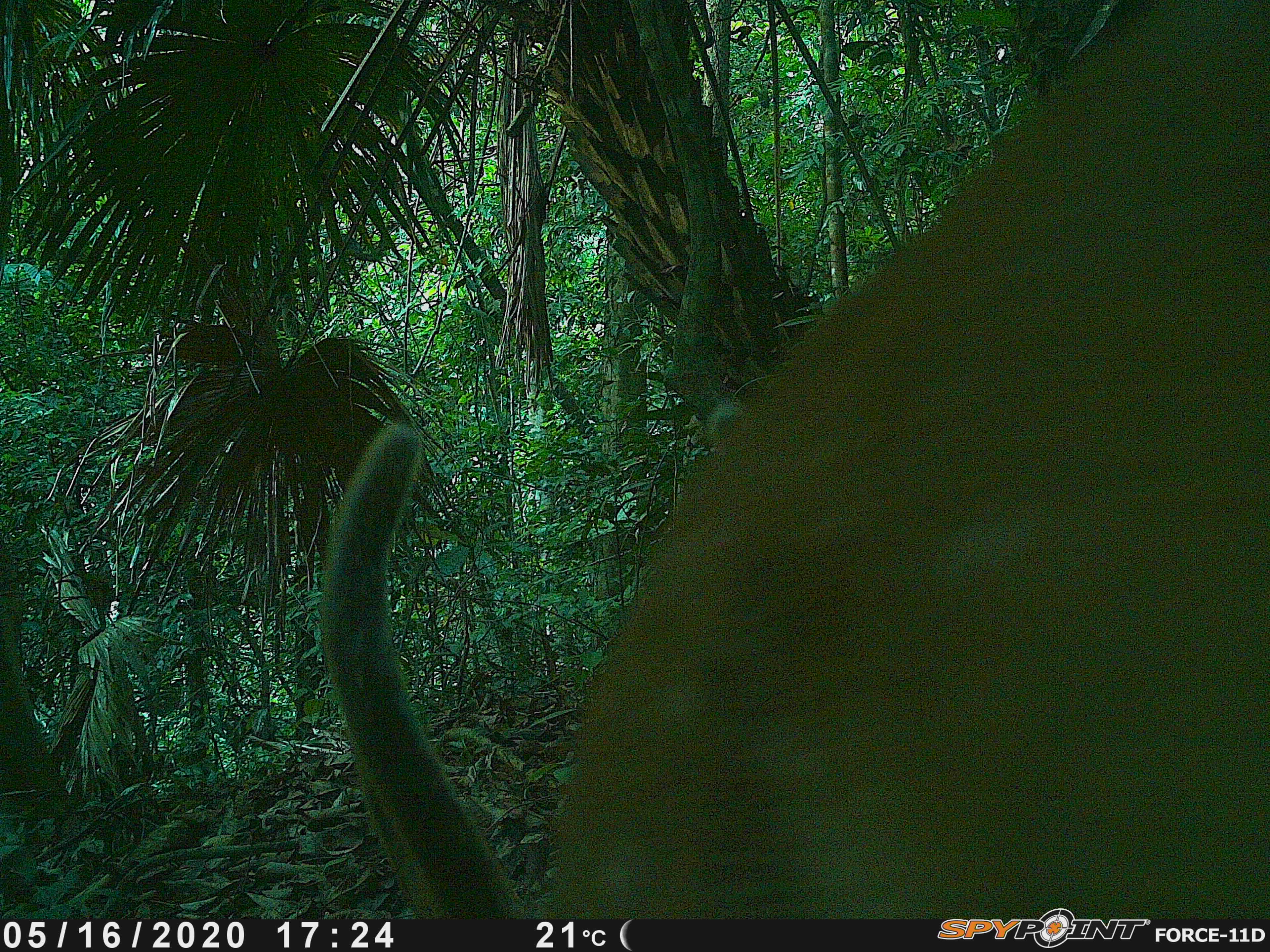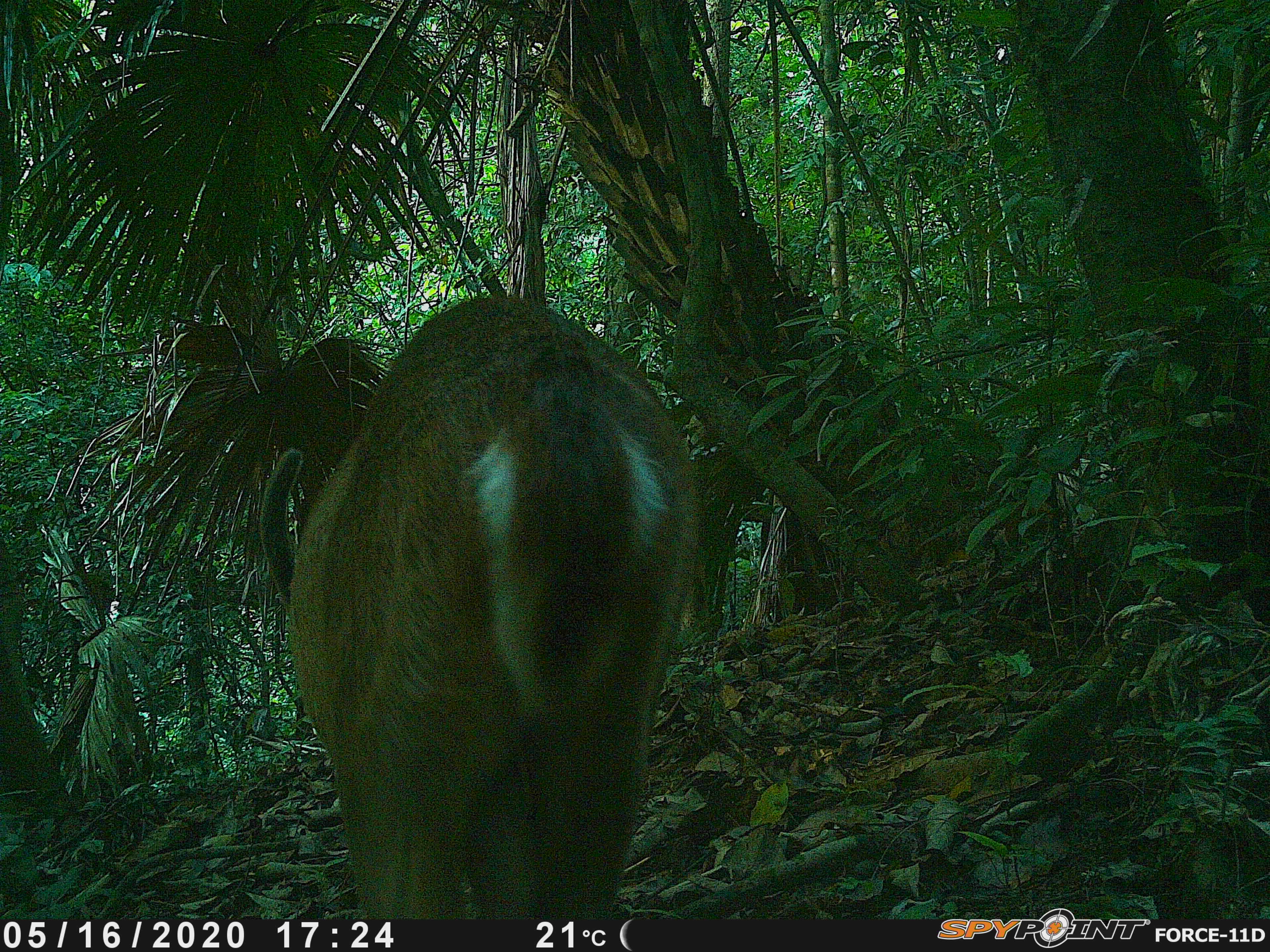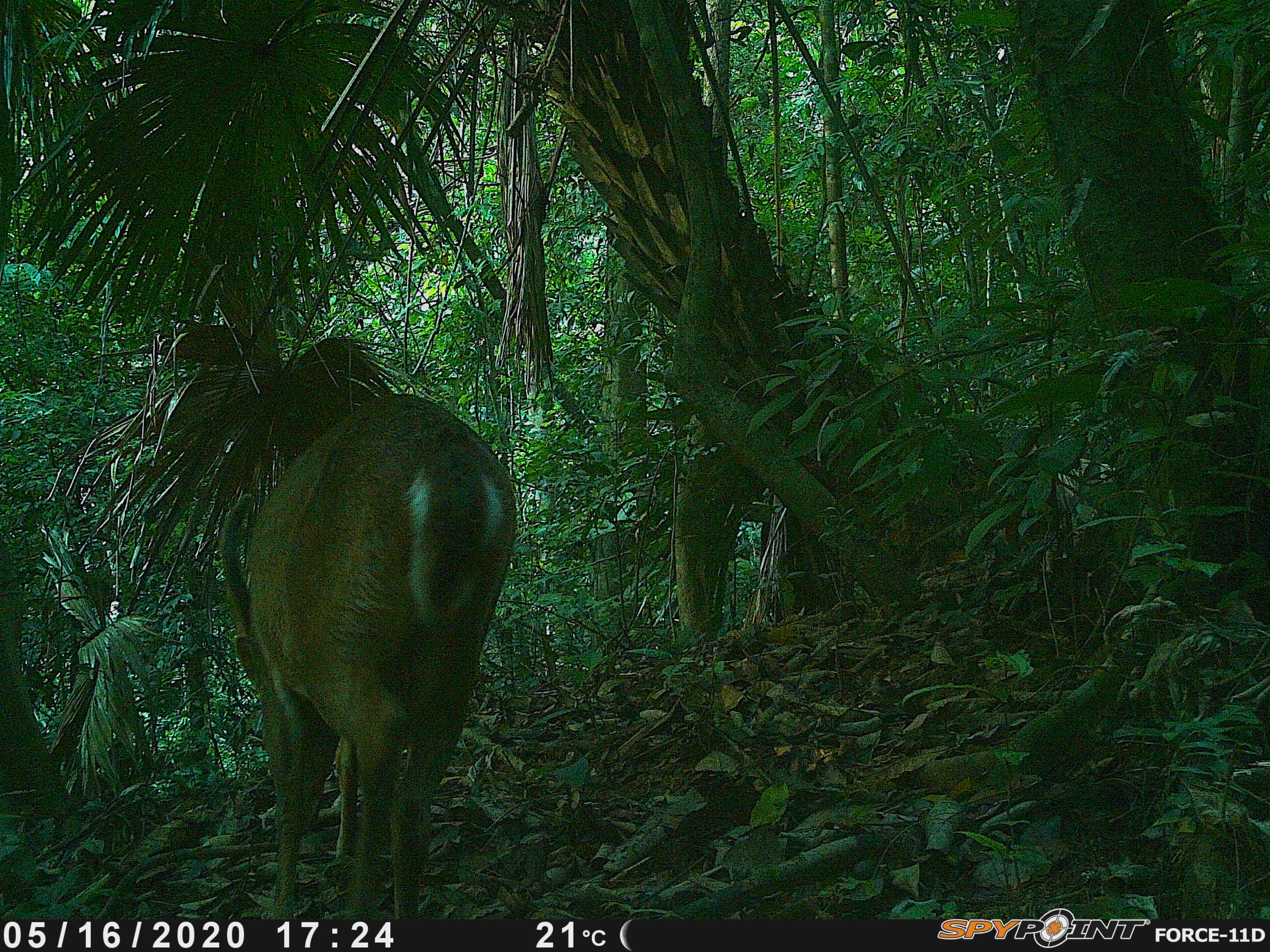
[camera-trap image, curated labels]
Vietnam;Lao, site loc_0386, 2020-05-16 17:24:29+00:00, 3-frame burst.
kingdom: Animalia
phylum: Chordata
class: Mammalia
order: Artiodactyla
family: Cervidae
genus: Muntiacus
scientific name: Muntiacus vuquangensis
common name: large-antlered muntjac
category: large antlered muntjac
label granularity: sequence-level